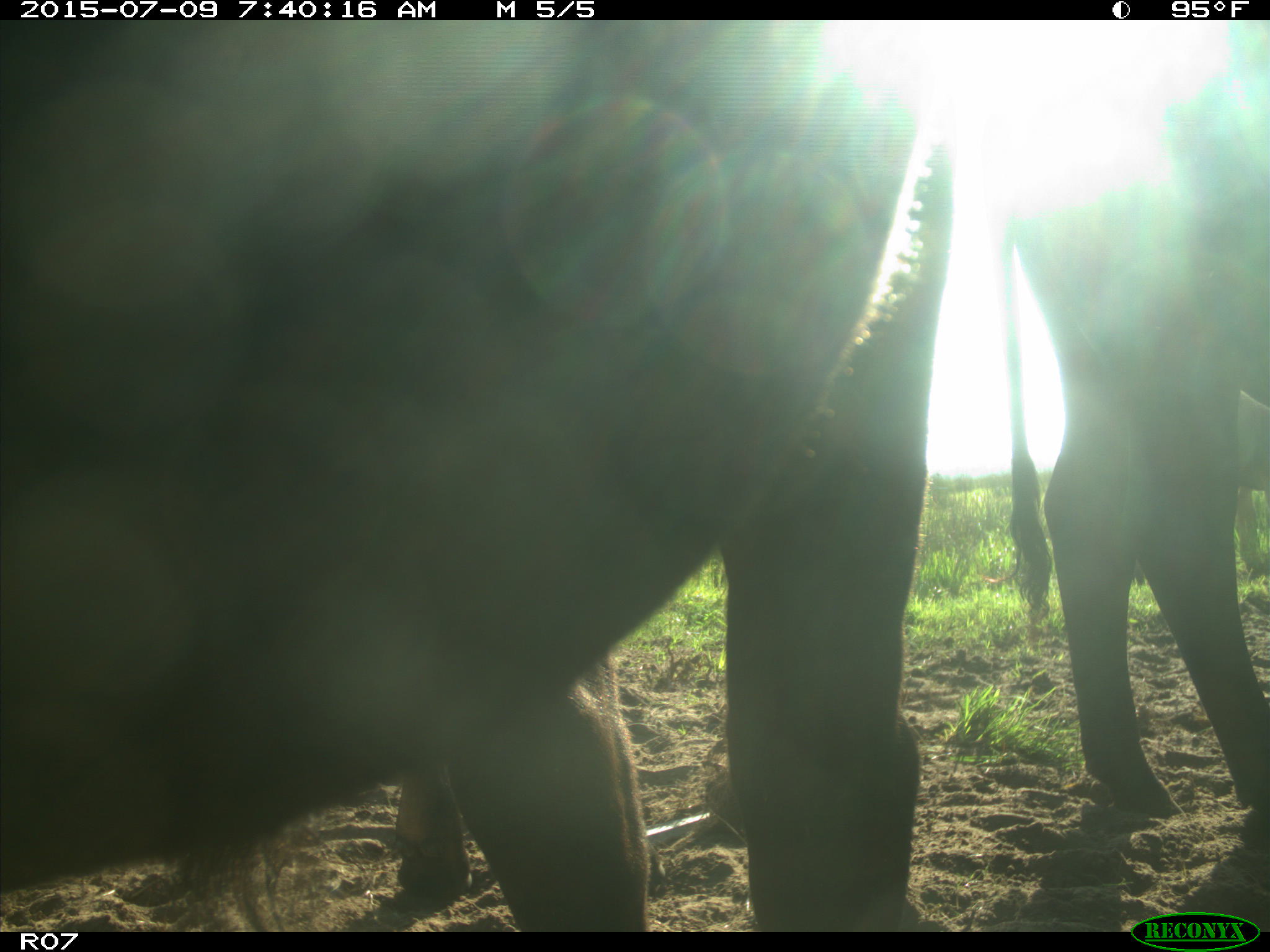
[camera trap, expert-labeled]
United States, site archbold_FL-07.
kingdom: Animalia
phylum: Chordata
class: Mammalia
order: Artiodactyla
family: Bovidae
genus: Bos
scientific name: Bos taurus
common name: domestic cow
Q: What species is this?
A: Bos taurus (domestic cow).